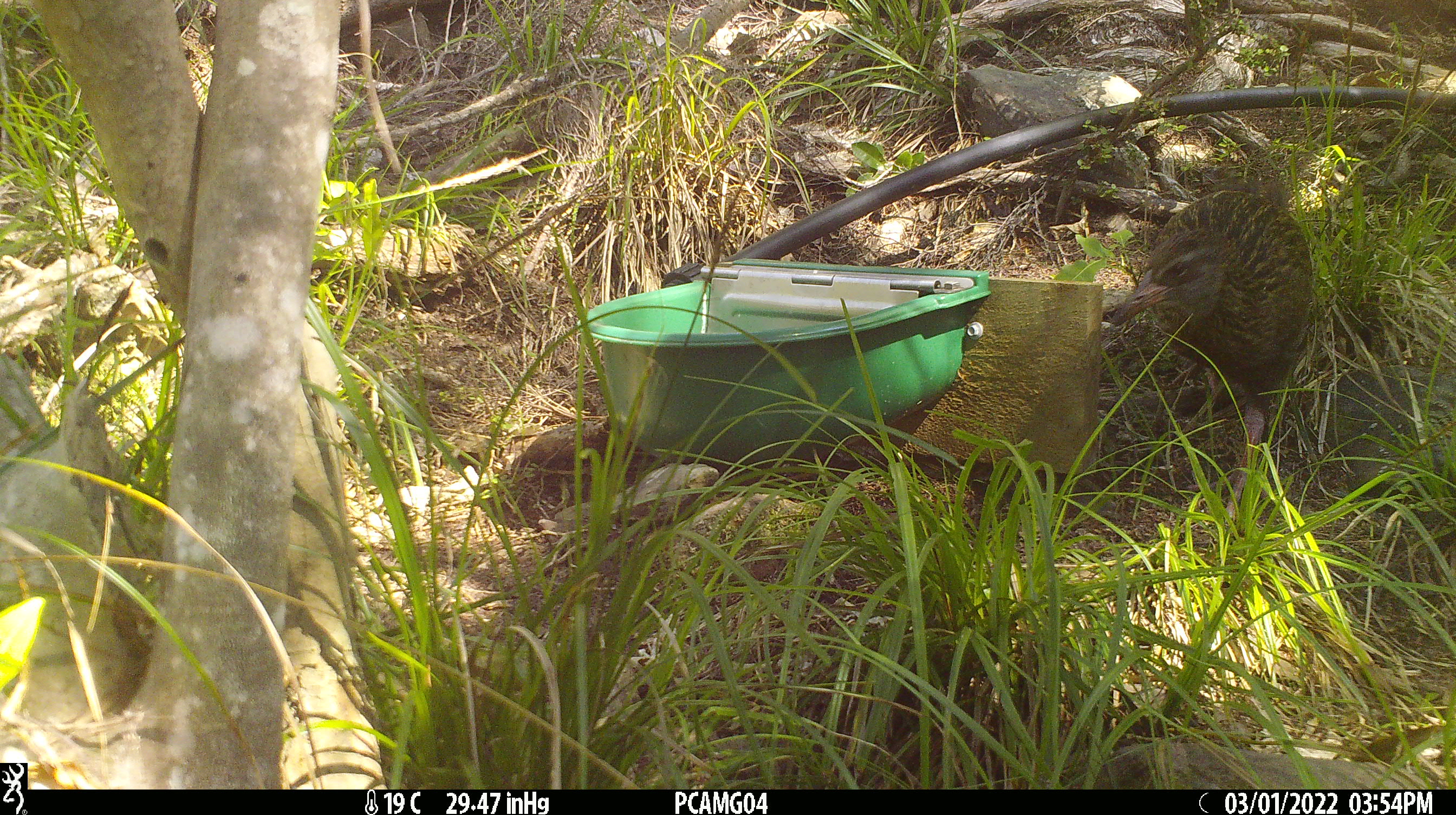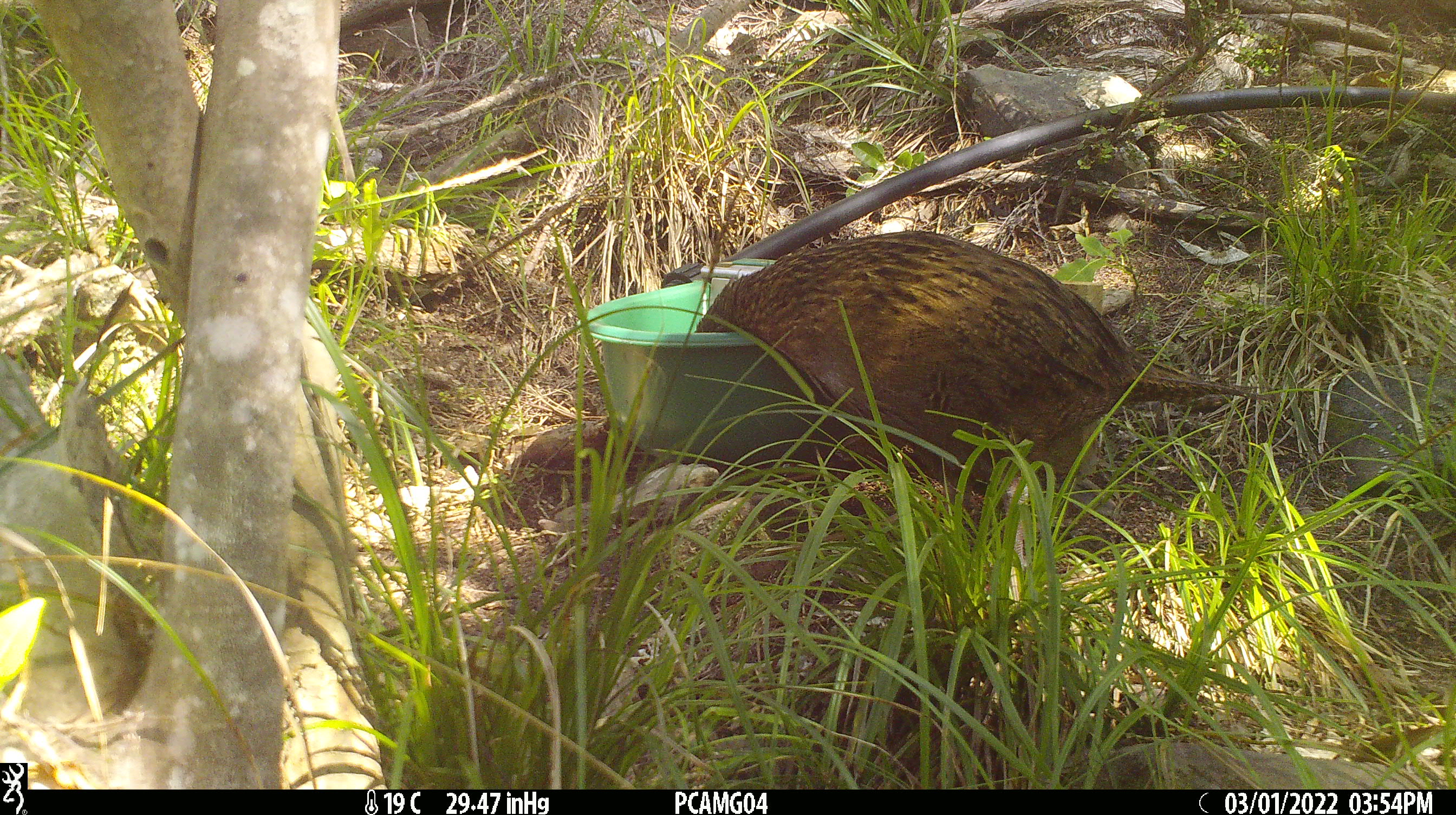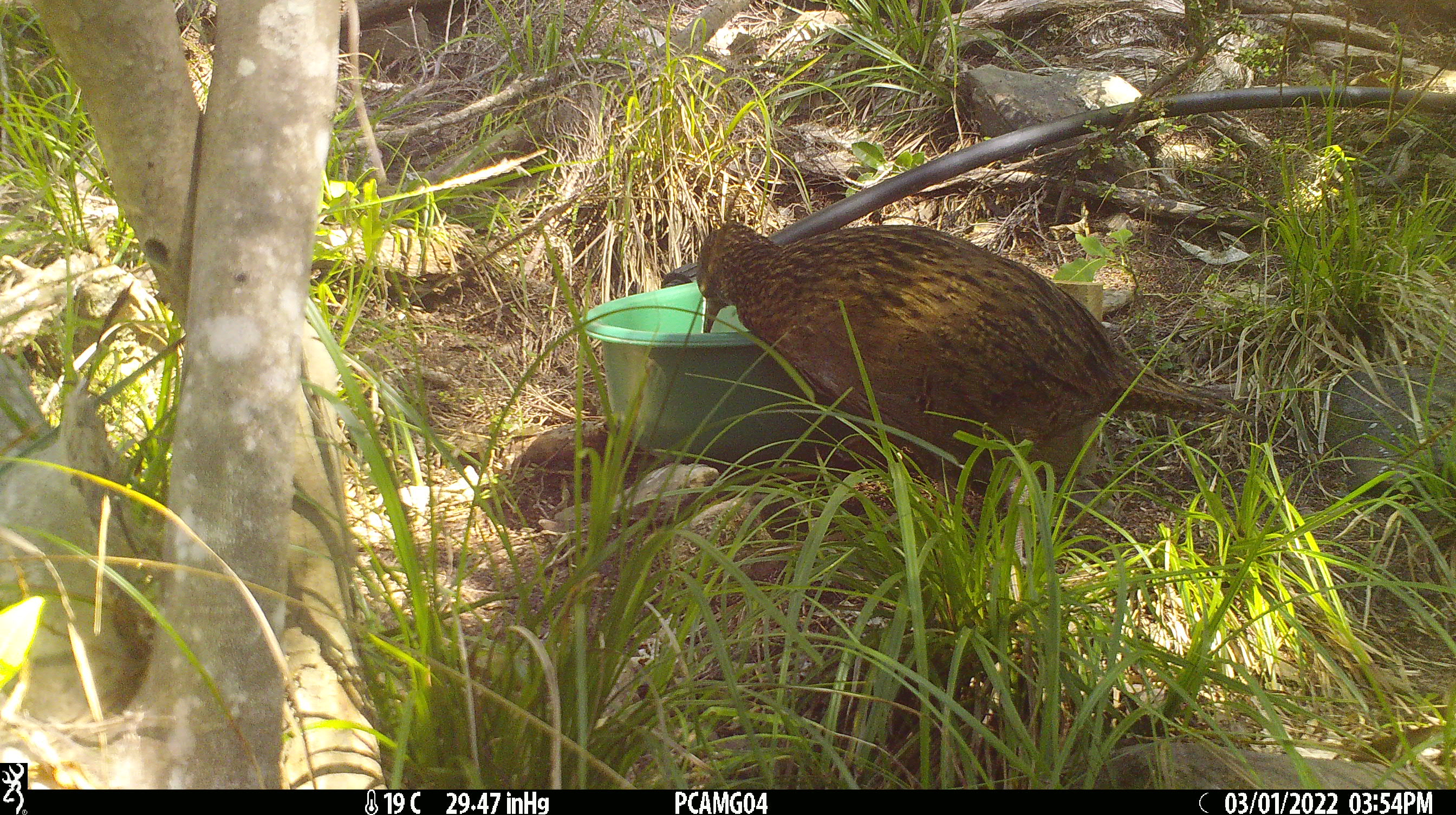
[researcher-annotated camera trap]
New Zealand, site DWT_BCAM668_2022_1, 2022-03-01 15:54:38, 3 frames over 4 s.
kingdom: Animalia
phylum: Chordata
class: Aves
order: Gruiformes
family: Rallidae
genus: Gallirallus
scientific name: Gallirallus australis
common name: weka